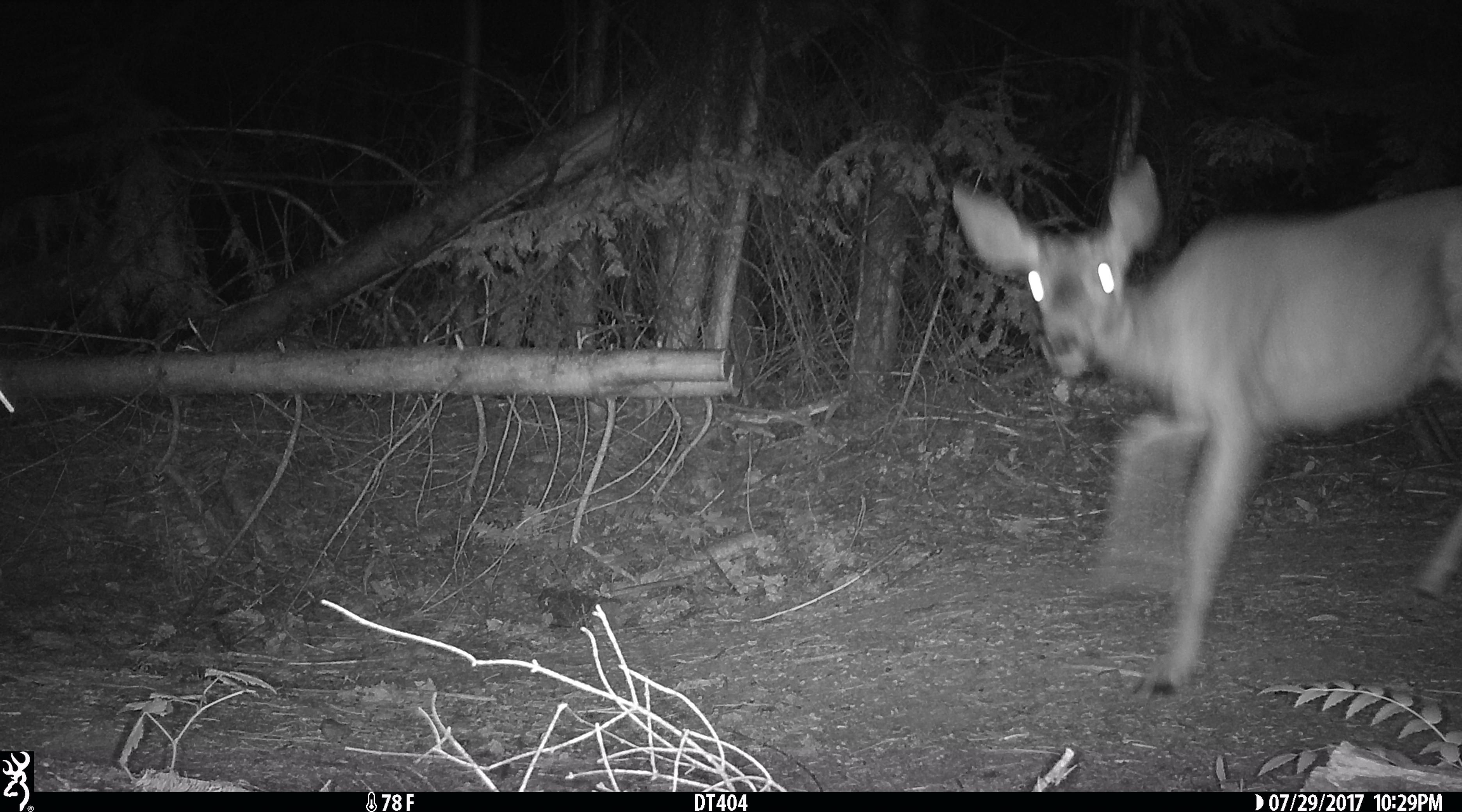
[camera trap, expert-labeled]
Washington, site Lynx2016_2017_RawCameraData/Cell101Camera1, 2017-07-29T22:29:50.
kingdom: Animalia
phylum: Chordata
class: Mammalia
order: Artiodactyla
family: Cervidae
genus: Odocoileus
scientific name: Odocoileus hemionus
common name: mule deer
Odocoileus hemionus (mule deer). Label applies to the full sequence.